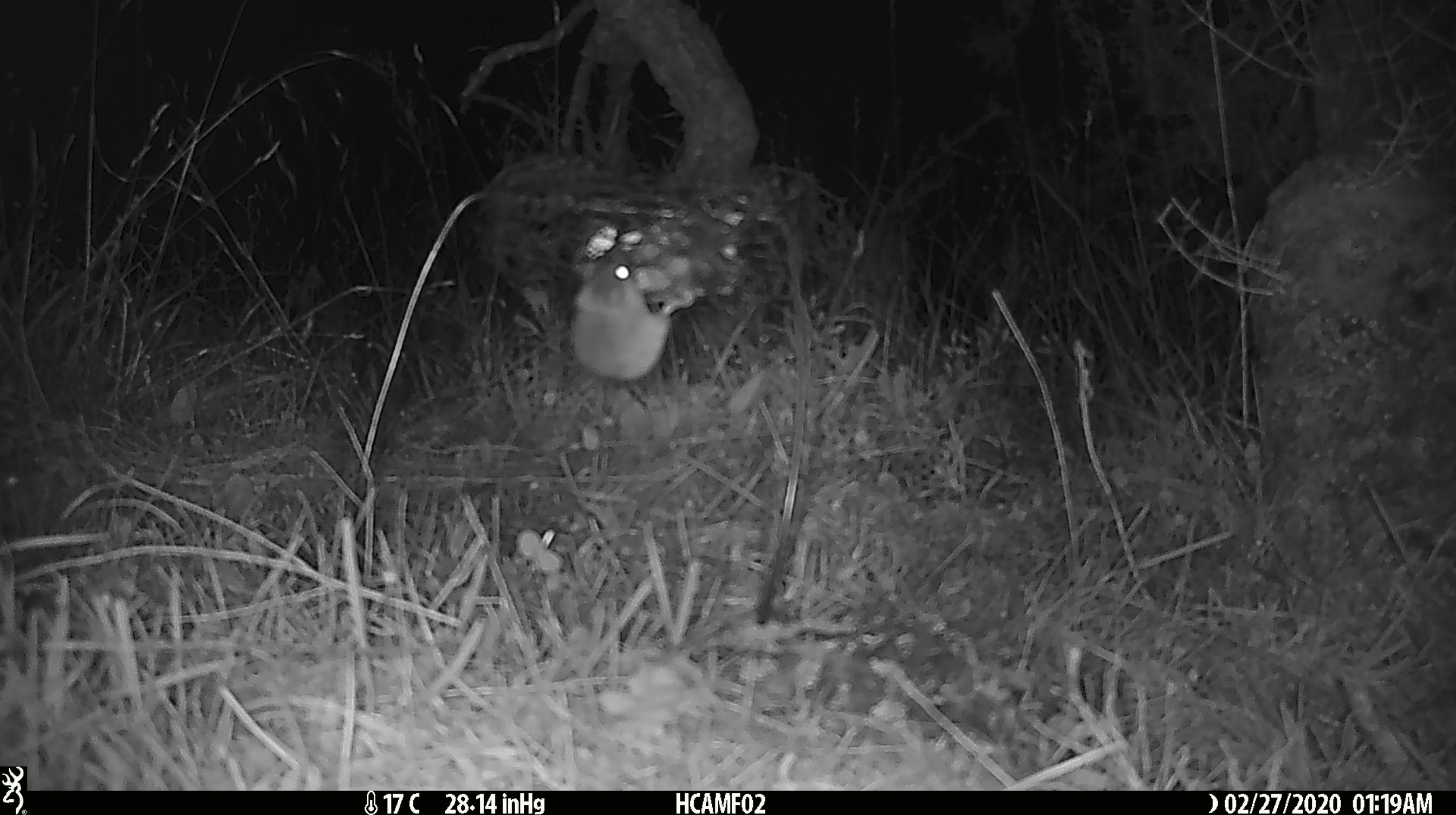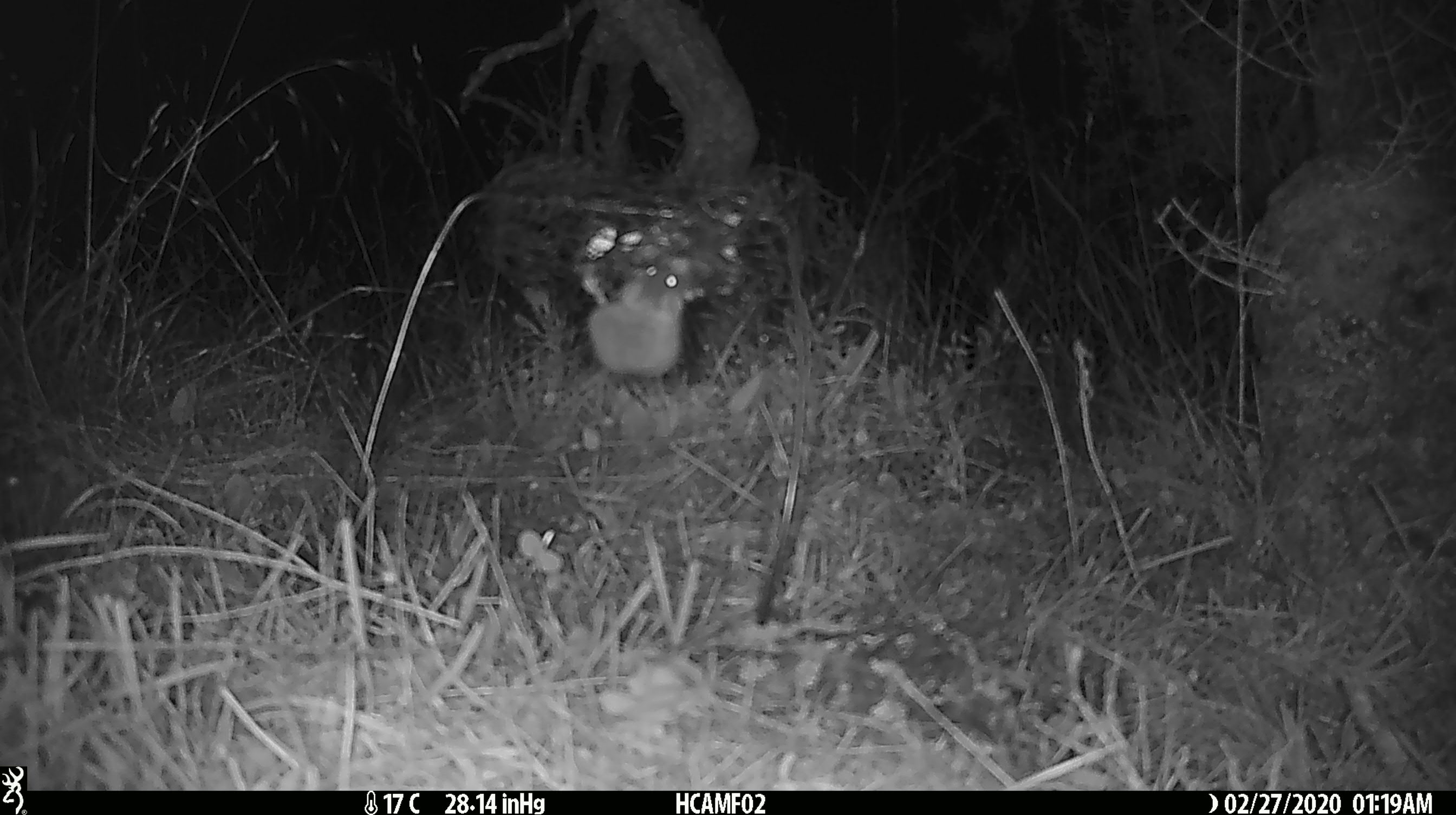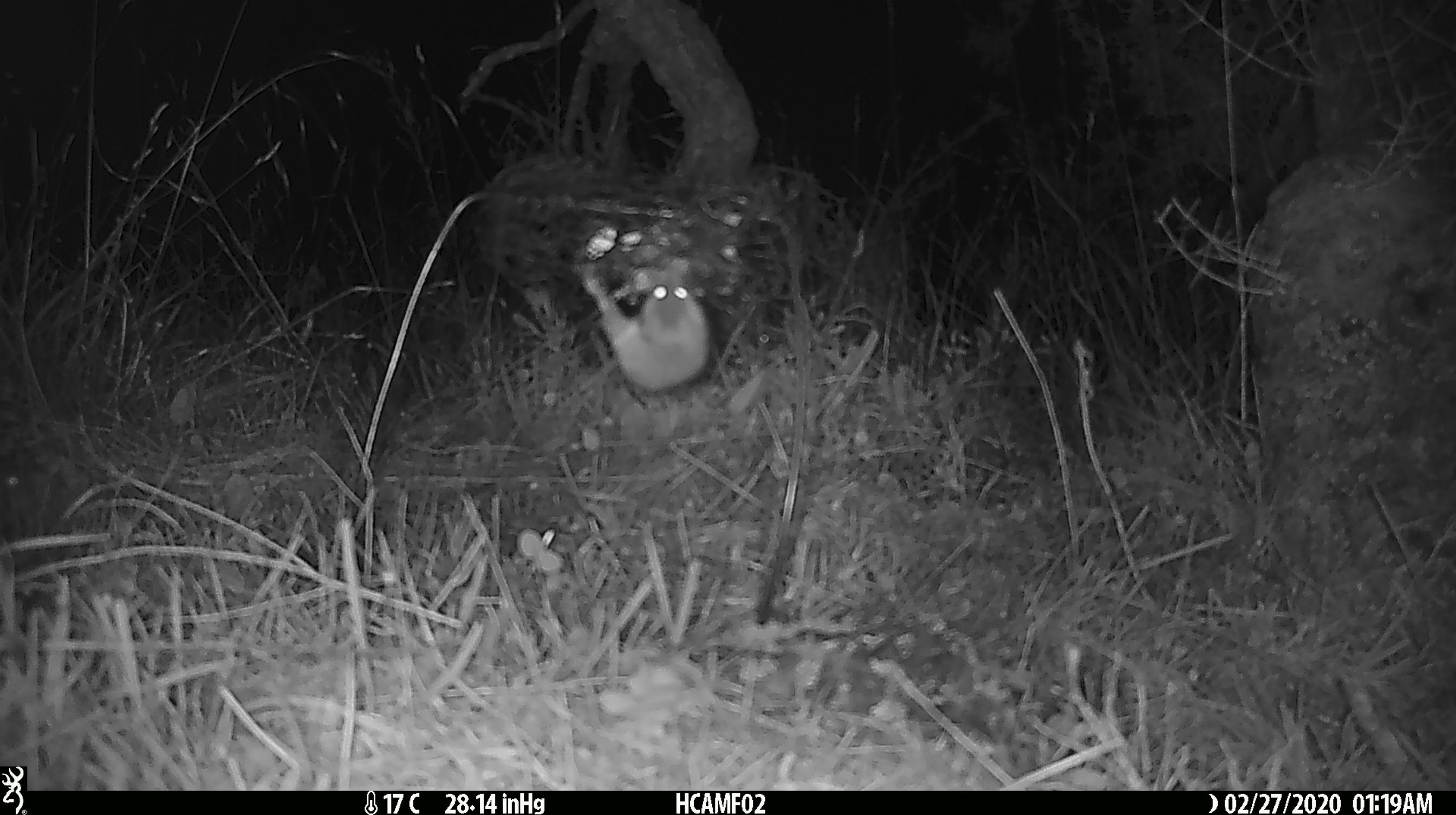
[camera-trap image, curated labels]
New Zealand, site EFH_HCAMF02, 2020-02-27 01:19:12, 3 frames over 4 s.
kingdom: Animalia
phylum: Chordata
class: Mammalia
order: Rodentia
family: Muridae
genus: Mus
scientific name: Mus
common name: mouse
Mouse (Mus).